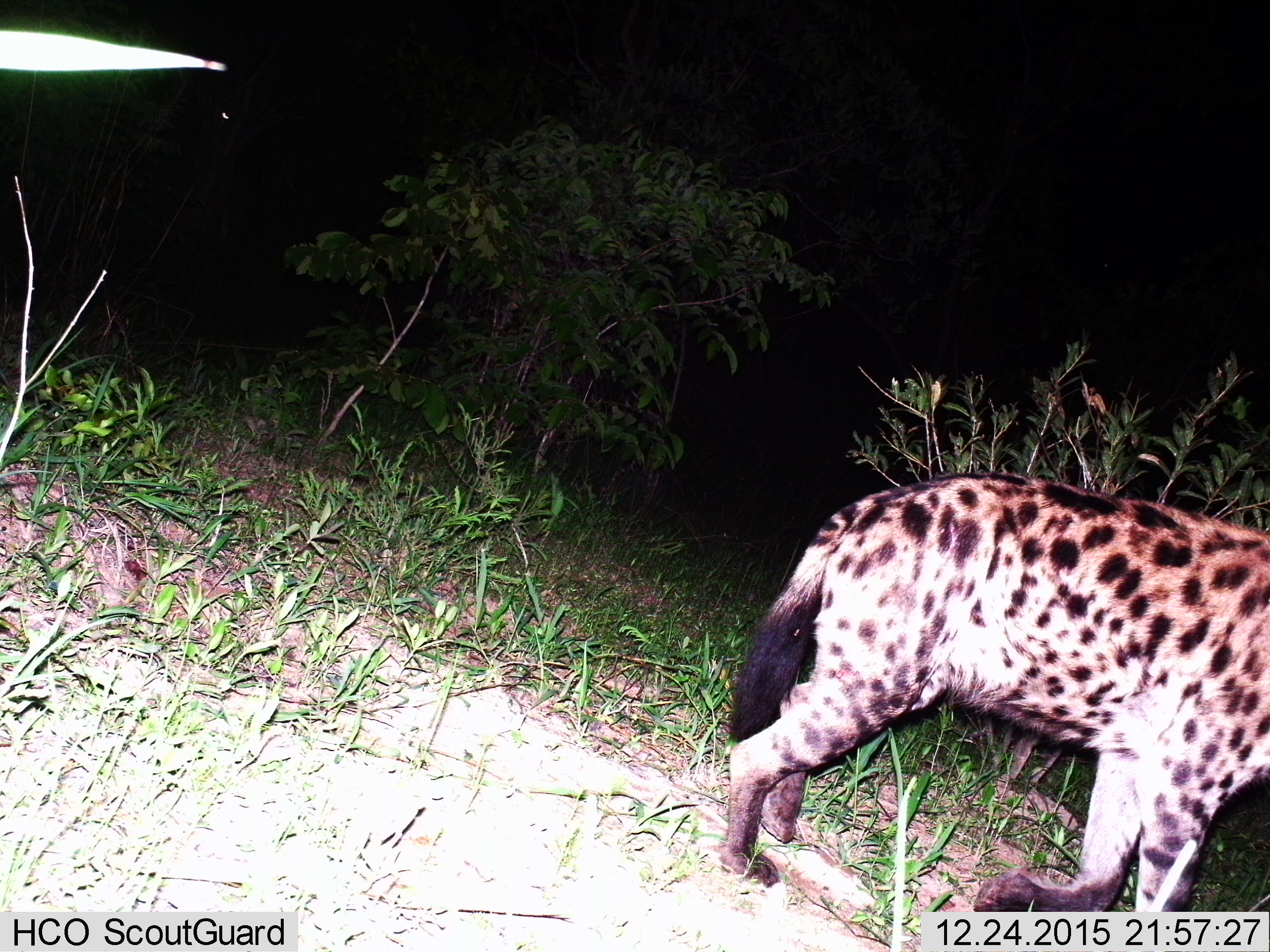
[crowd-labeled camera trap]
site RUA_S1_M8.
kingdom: Animalia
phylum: Chordata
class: Mammalia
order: Carnivora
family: Hyaenidae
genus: Crocuta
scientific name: Crocuta crocuta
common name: spotted hyena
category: hyenaspotted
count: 1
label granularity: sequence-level